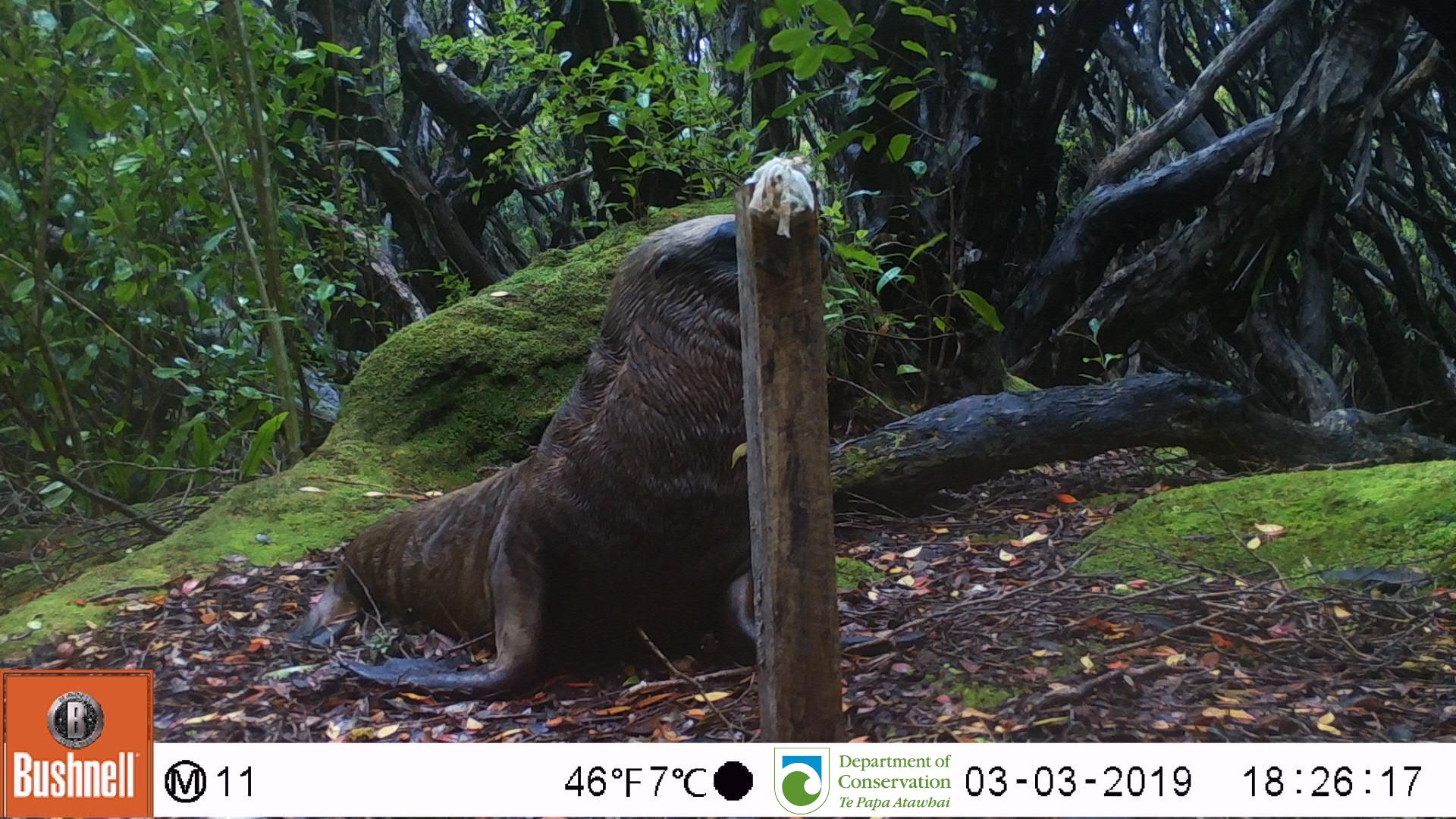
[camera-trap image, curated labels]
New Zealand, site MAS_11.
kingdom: Animalia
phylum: Chordata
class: Mammalia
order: Carnivora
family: Otariidae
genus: Phocarctos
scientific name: Phocarctos hookeri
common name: new zealand sea lion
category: sealion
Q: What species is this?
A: Sealion (new zealand sea lion) (Phocarctos hookeri).